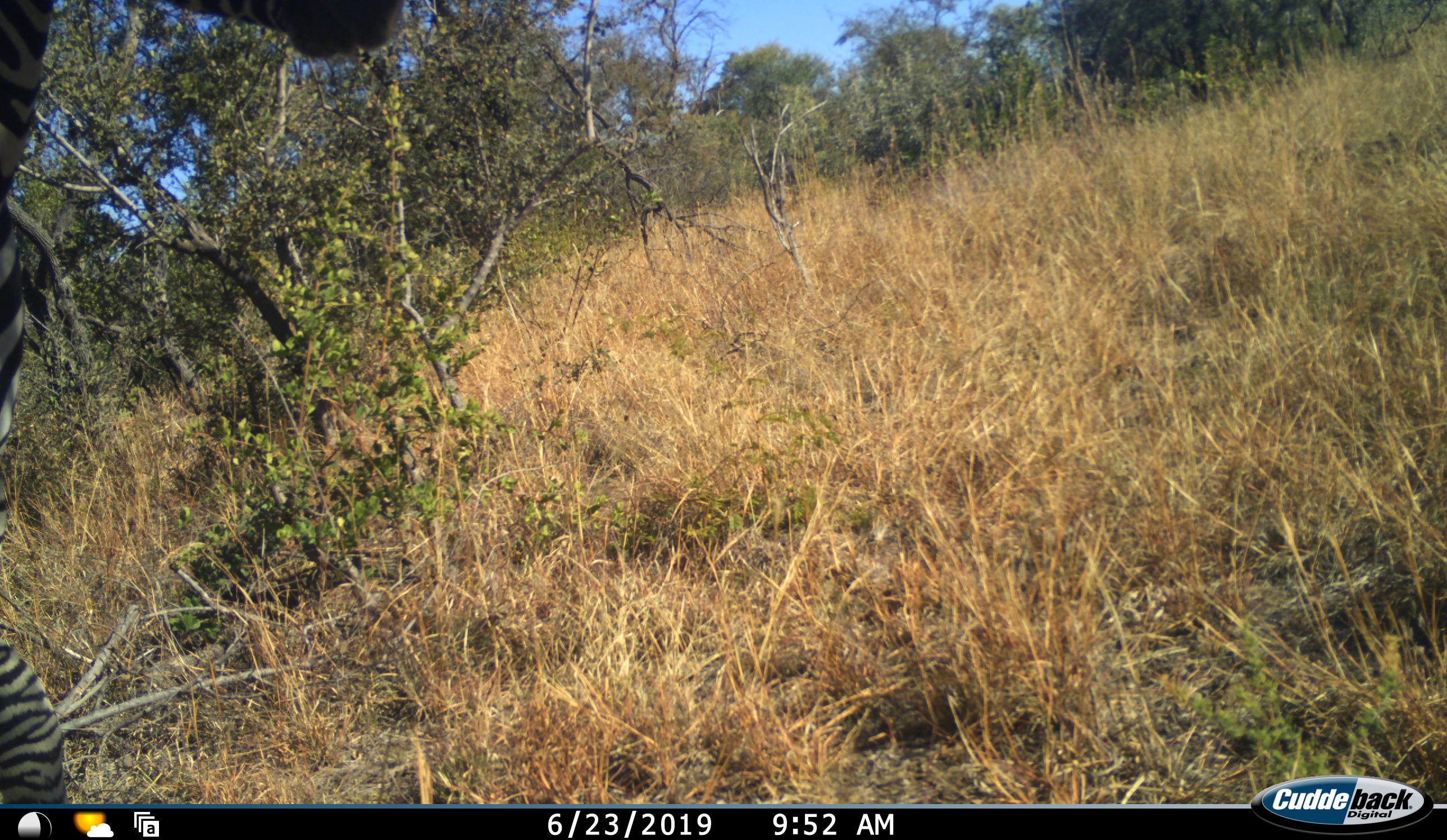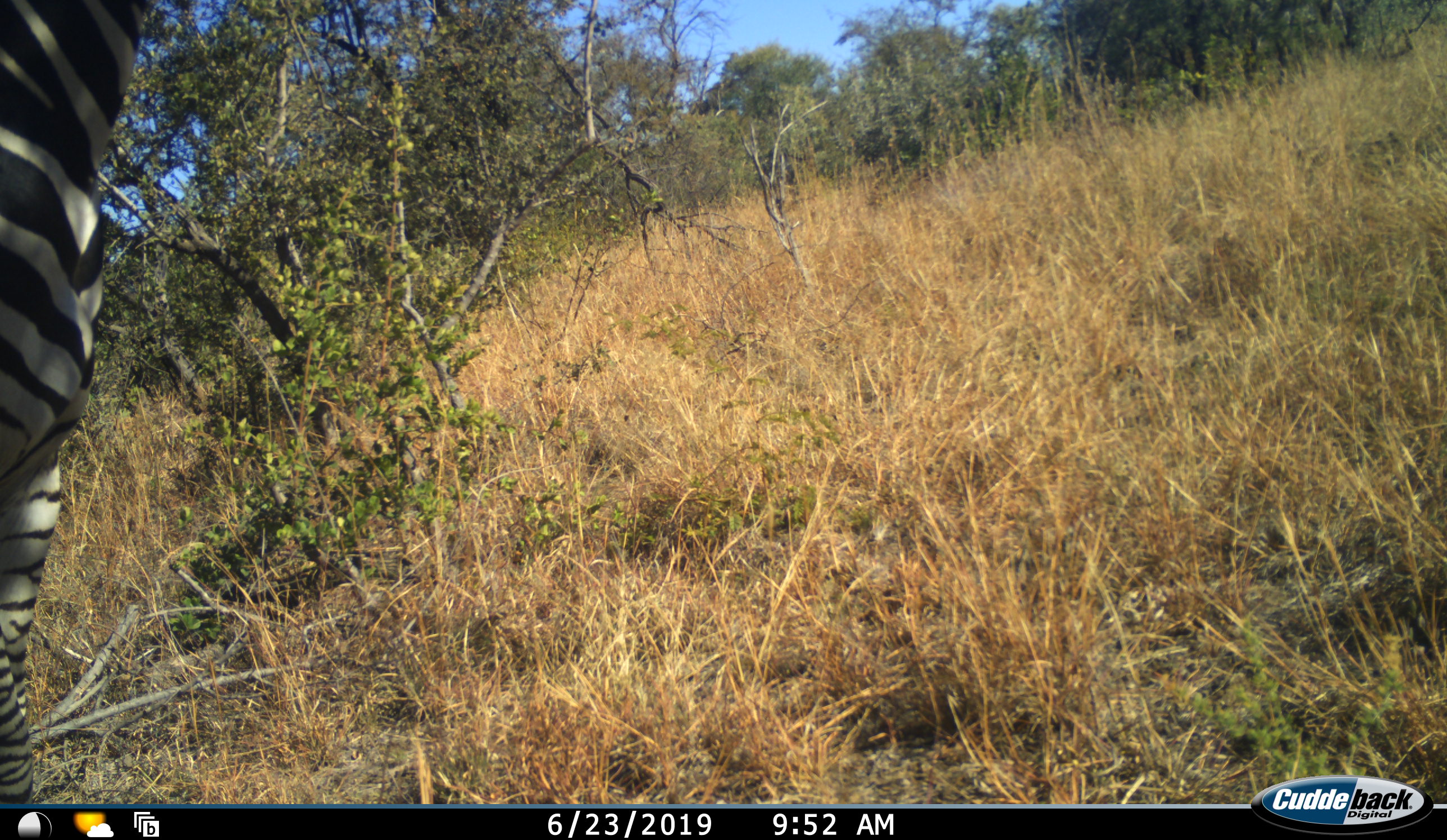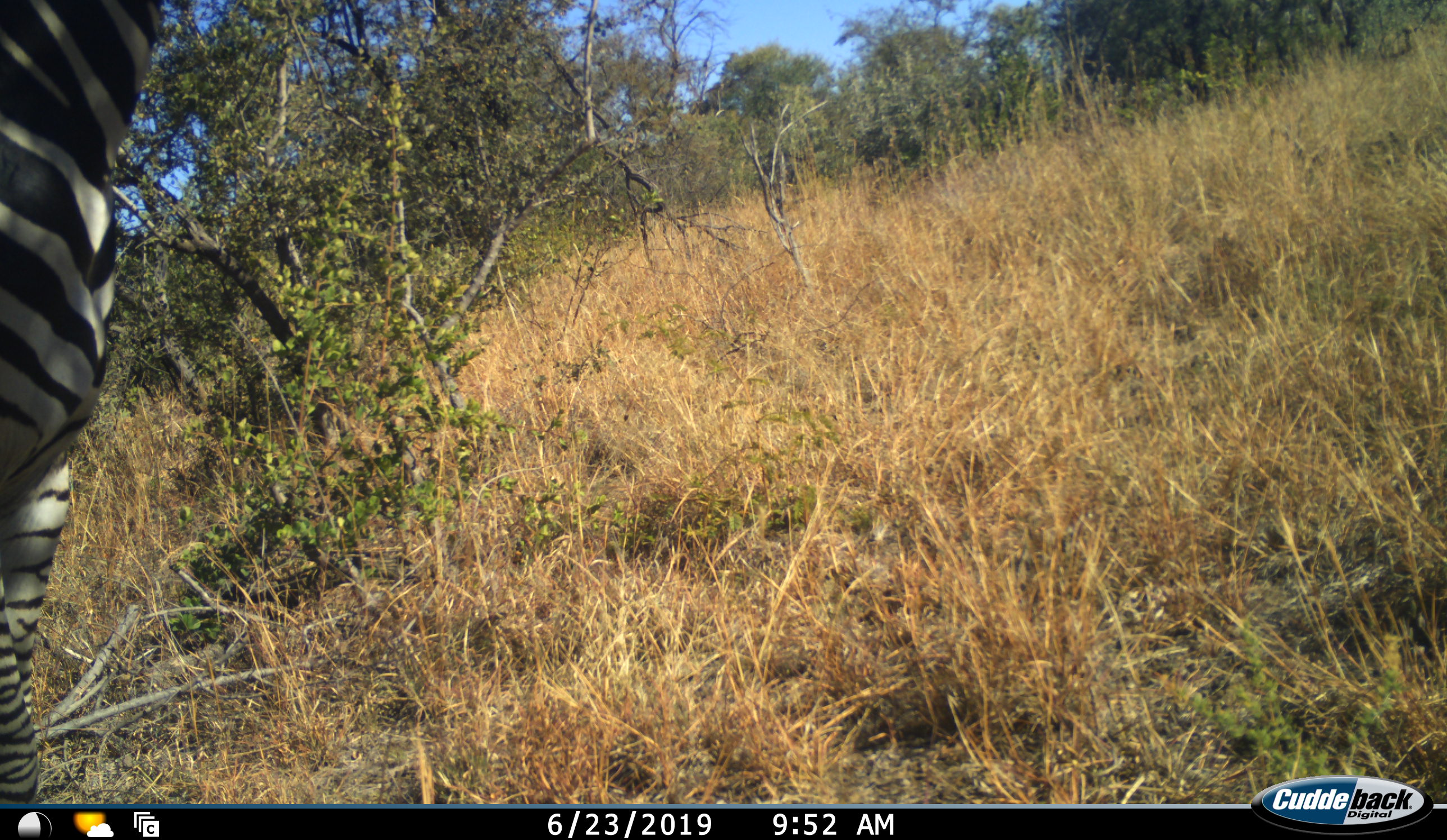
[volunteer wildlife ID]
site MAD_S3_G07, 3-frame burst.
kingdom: Animalia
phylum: Chordata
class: Mammalia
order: Perissodactyla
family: Equidae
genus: Equus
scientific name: Equus quagga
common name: plains zebra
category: zebraplains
Zebraplains (plains zebra) (Equus quagga), count 1. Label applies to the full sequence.